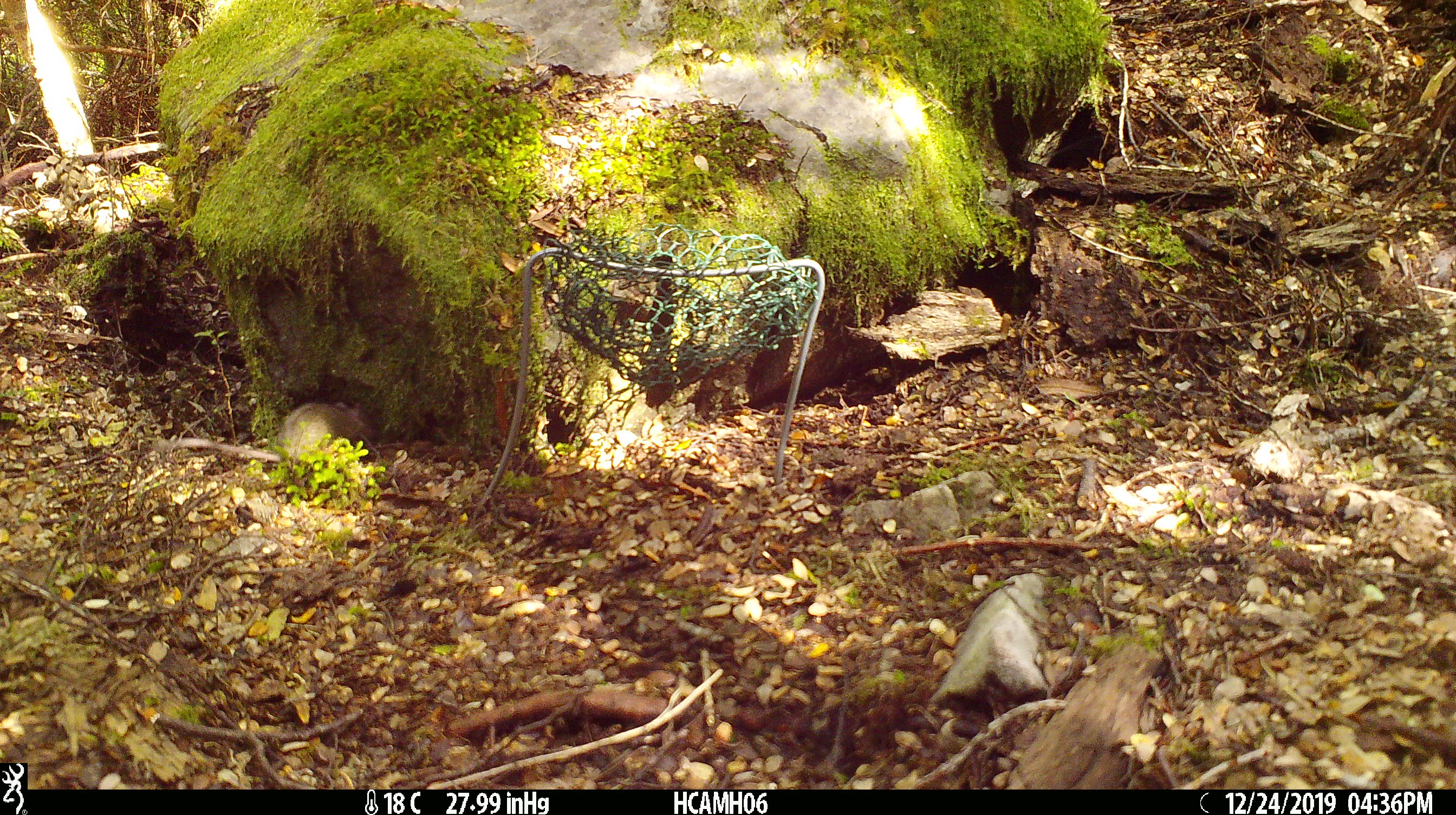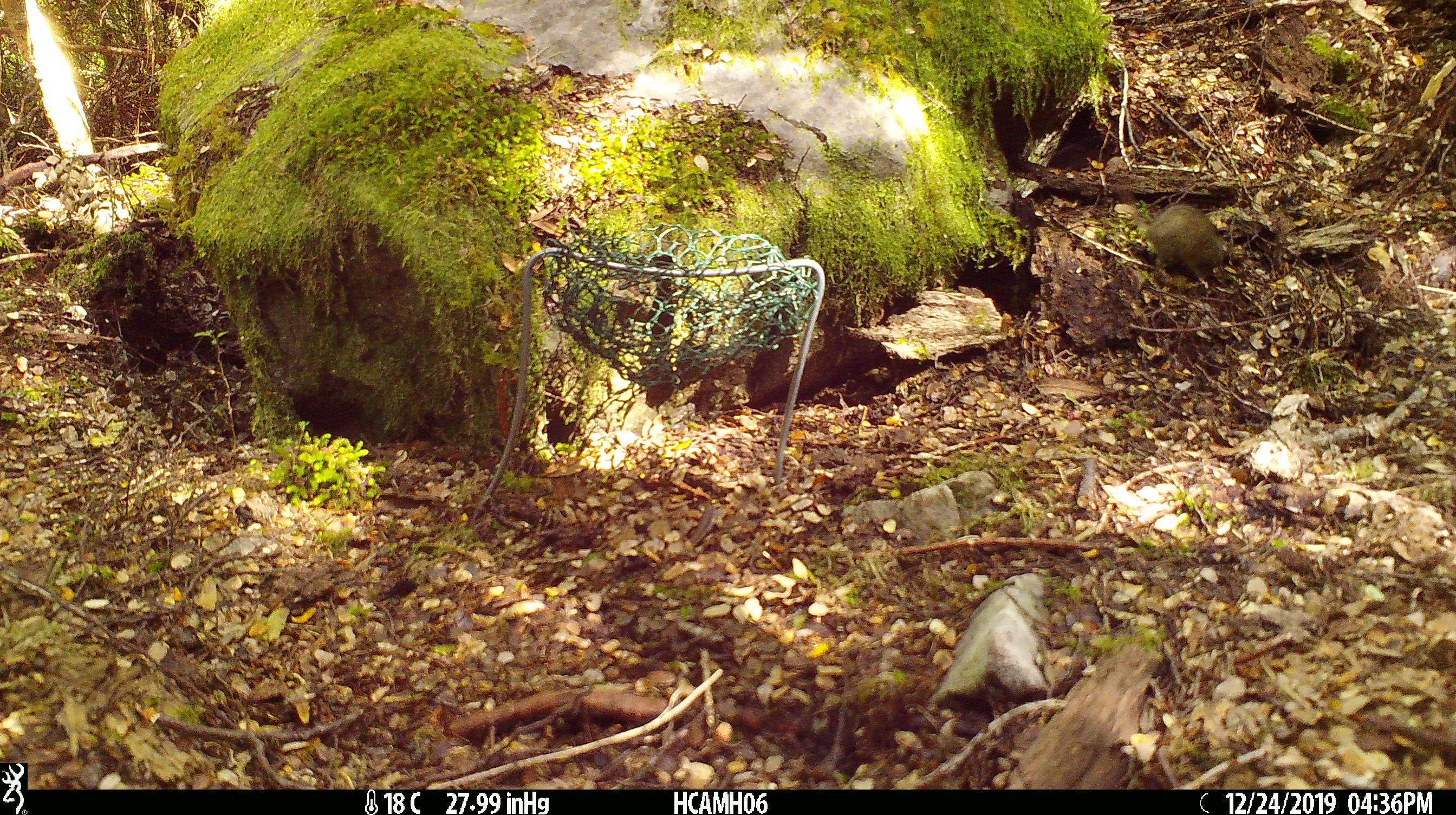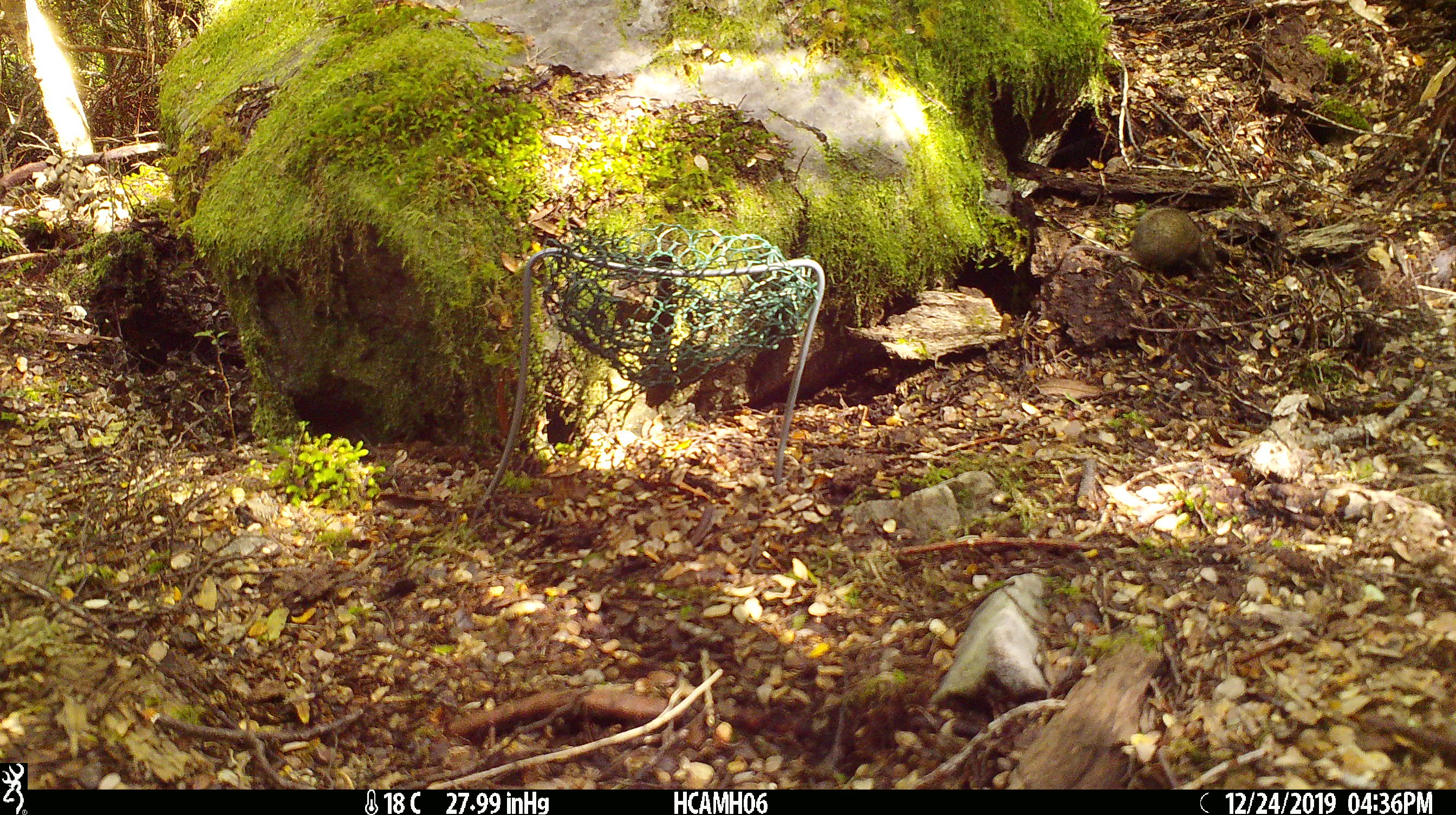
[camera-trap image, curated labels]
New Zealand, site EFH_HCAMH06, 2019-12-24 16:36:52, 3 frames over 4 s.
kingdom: Animalia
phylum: Chordata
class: Mammalia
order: Rodentia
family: Muridae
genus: Mus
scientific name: Mus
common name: mouse